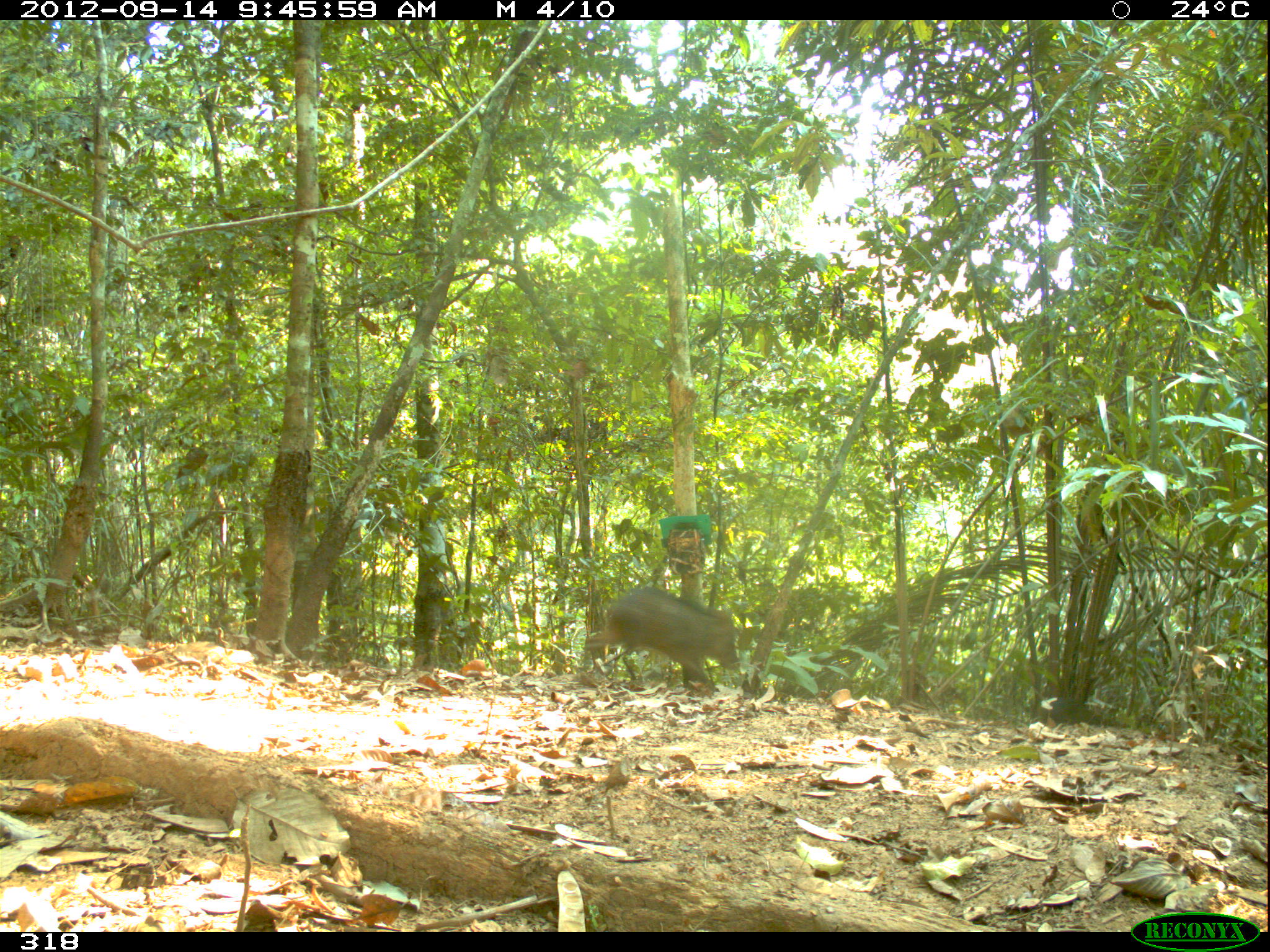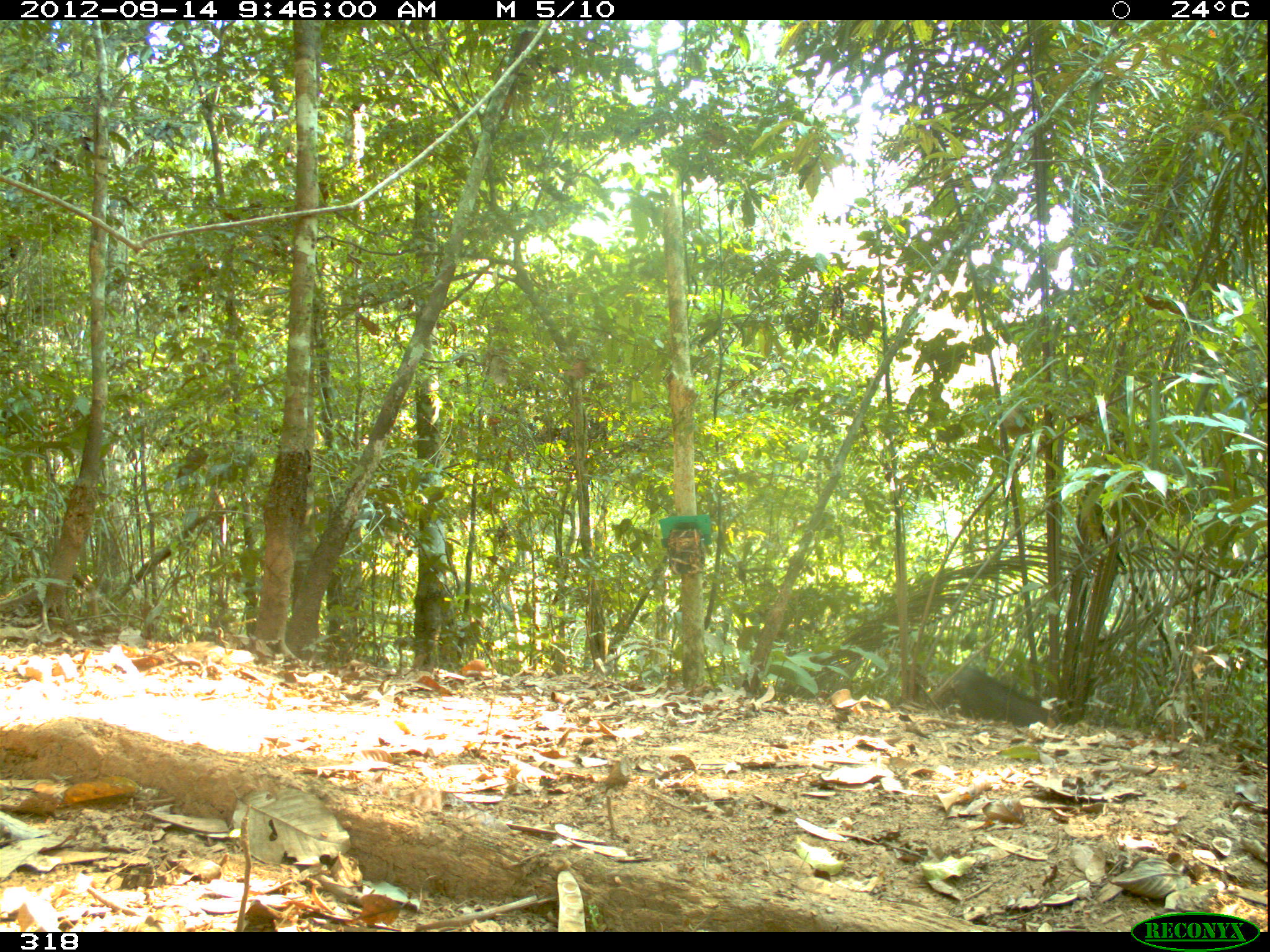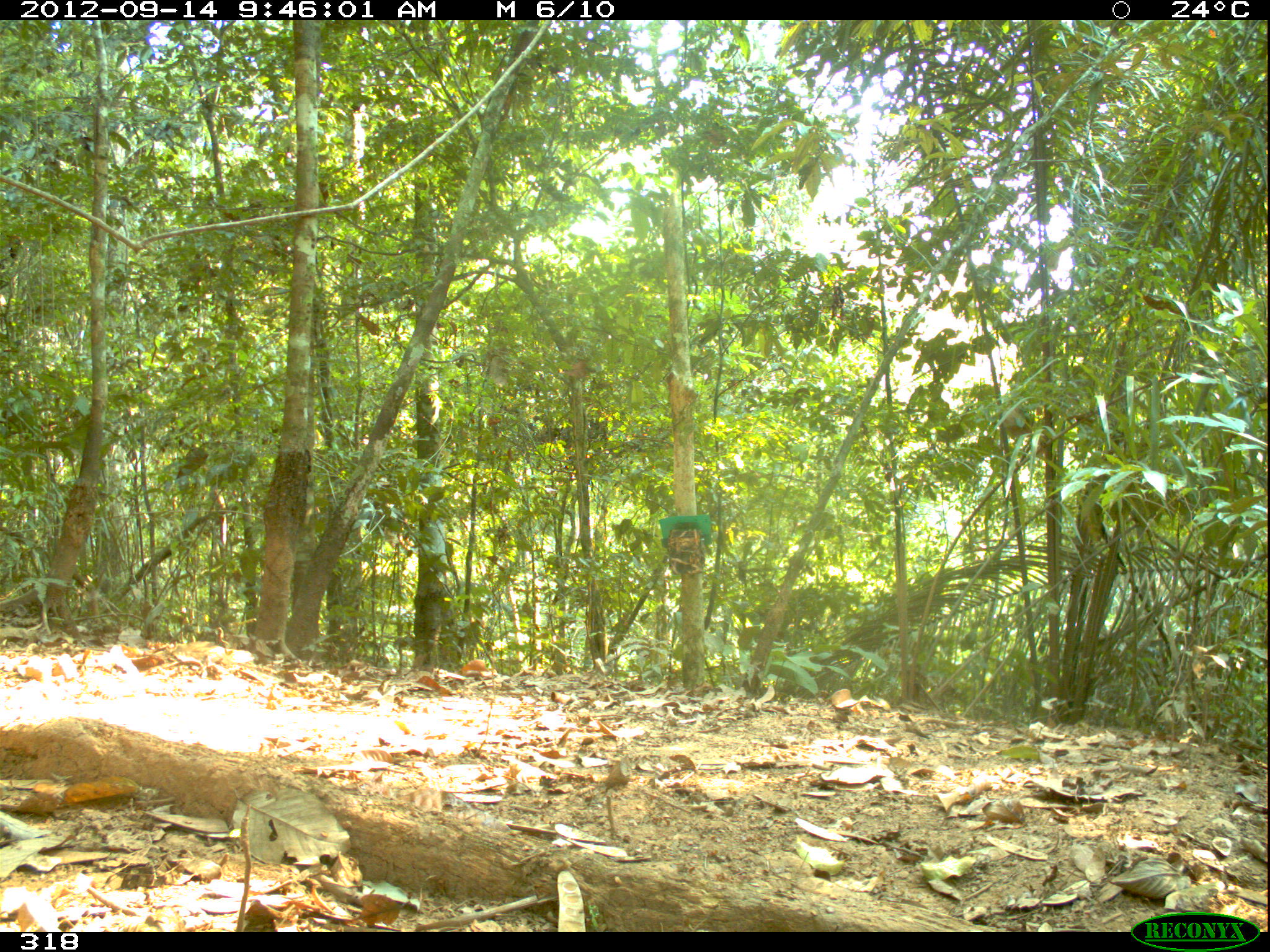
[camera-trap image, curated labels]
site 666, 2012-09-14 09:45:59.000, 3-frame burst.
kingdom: Animalia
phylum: Chordata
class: Mammalia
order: Artiodactyla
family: Tayassuidae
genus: Tayassu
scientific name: Tayassu pecari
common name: white-lipped peccary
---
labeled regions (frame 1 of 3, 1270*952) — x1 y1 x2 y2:
tayassu pecari: 583 585 739 689; 1050 697 1130 728